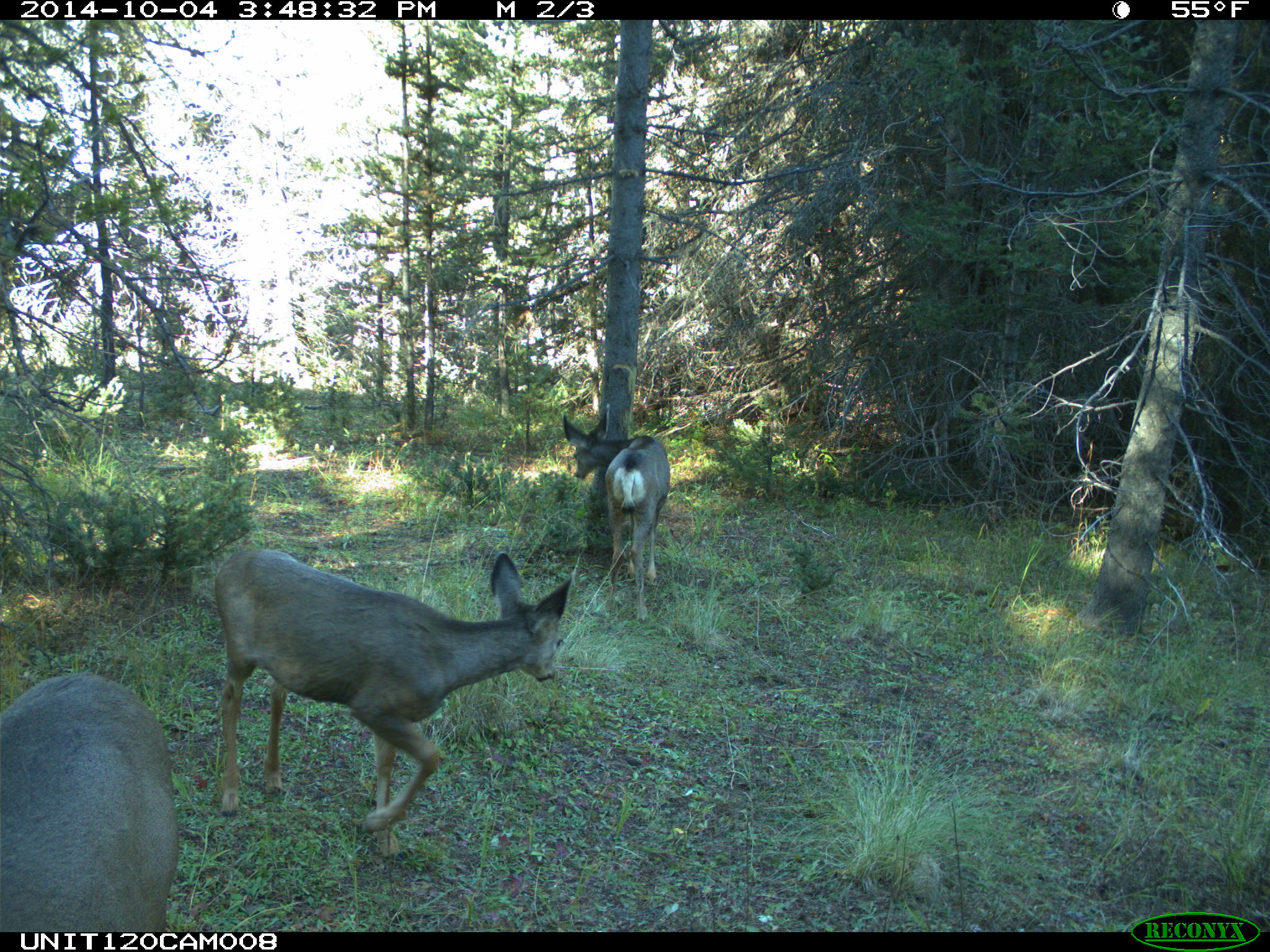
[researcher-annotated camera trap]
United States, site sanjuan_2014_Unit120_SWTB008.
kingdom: Animalia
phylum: Chordata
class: Mammalia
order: Artiodactyla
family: Cervidae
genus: Odocoileus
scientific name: Odocoileus hemionus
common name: mule deer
Odocoileus hemionus (mule deer).